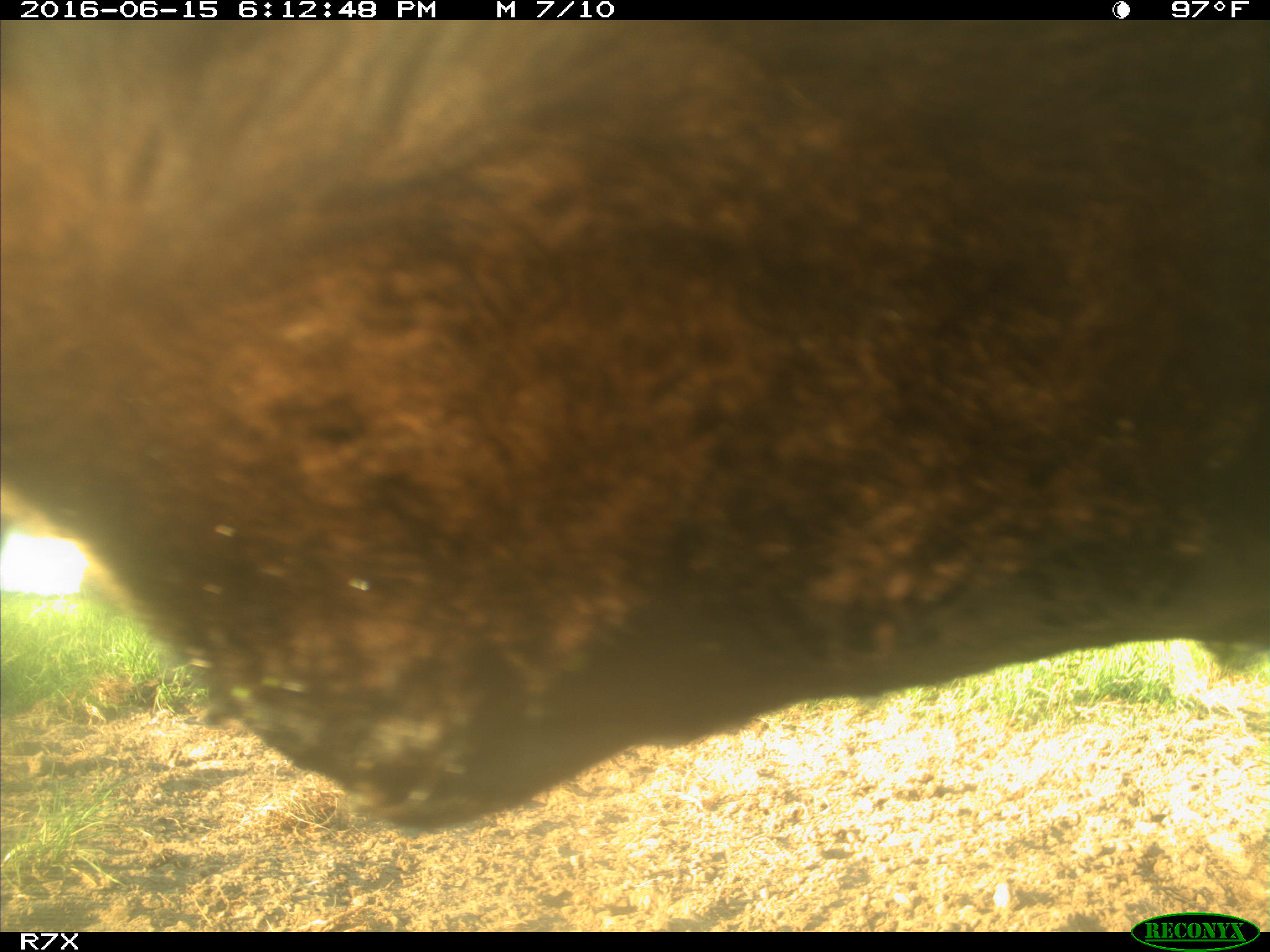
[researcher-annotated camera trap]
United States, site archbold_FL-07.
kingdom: Animalia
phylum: Chordata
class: Mammalia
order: Artiodactyla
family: Bovidae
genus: Bos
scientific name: Bos taurus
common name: domestic cow